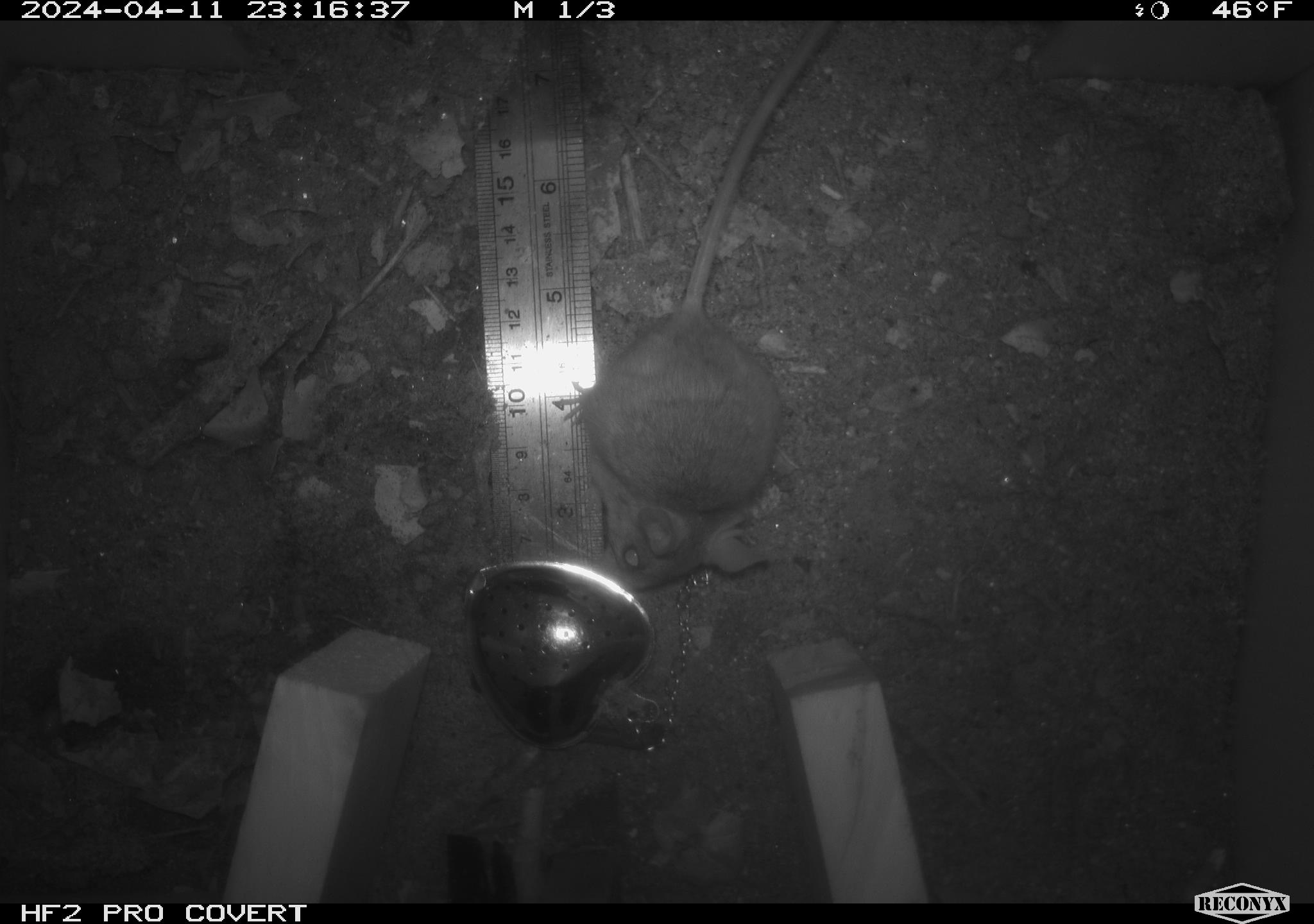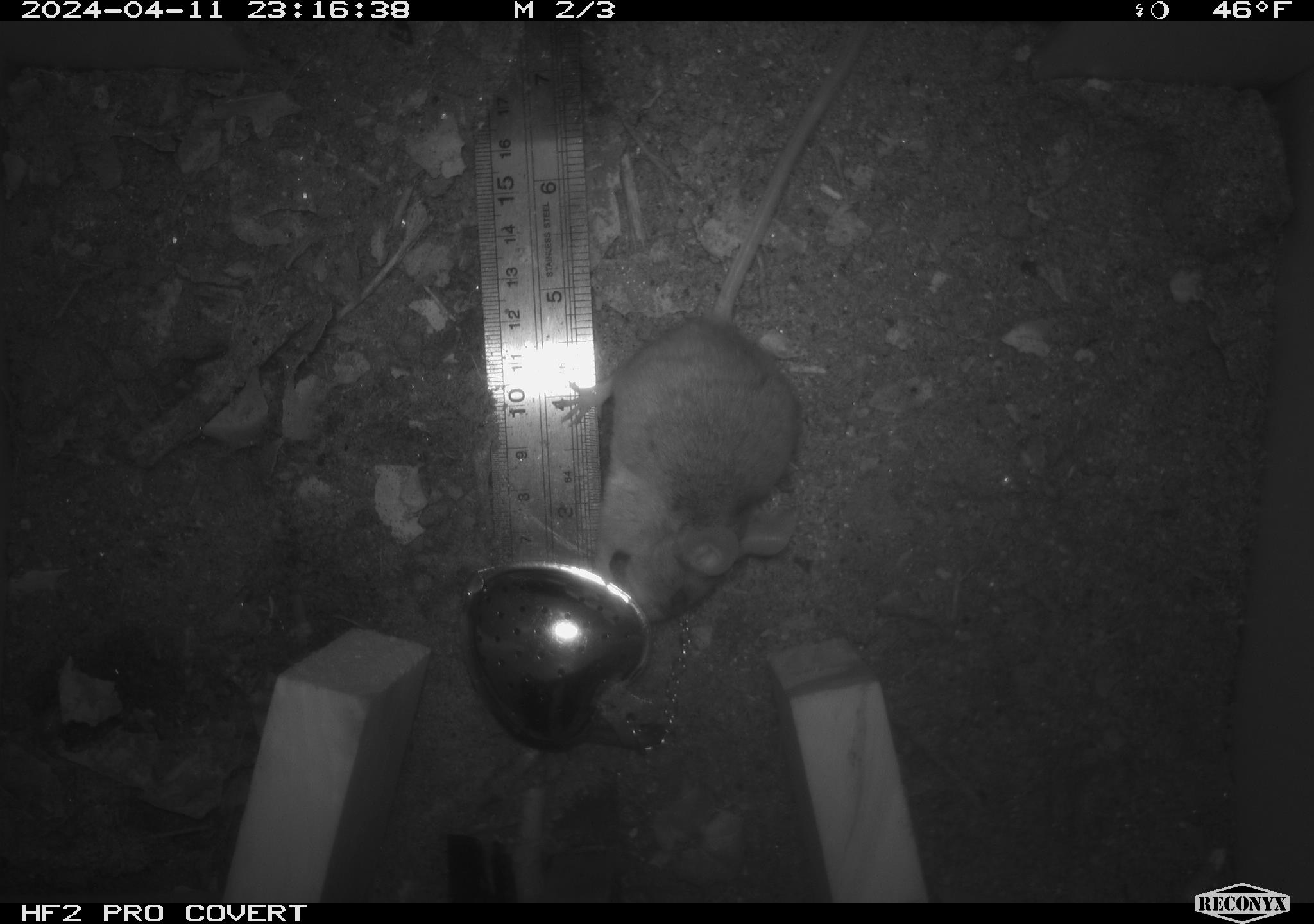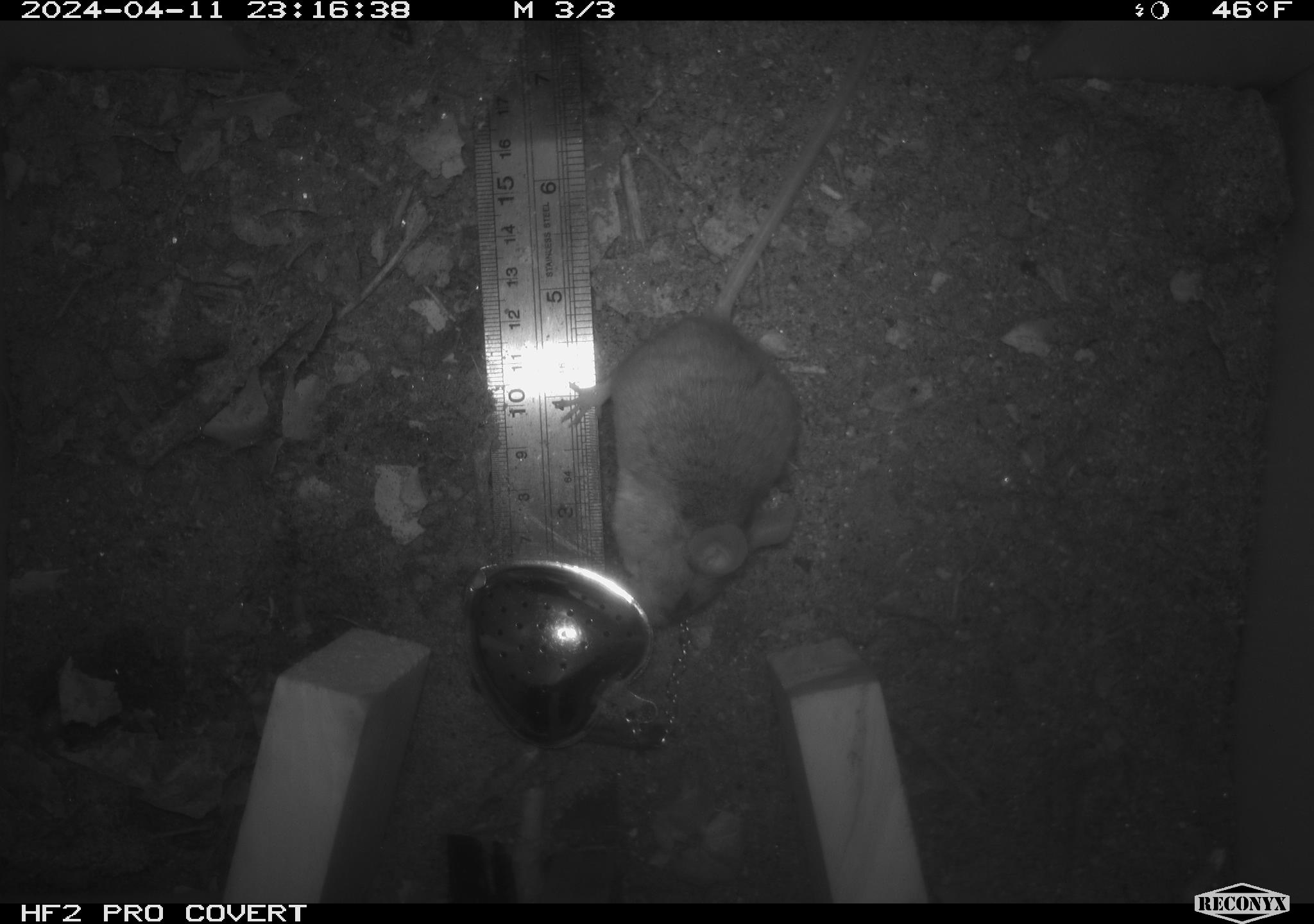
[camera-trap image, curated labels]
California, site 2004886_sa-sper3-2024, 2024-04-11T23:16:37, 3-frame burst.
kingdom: Animalia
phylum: Chordata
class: Mammalia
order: Rodentia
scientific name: Rodentia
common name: mouse species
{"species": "mouse species (Rodentia)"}